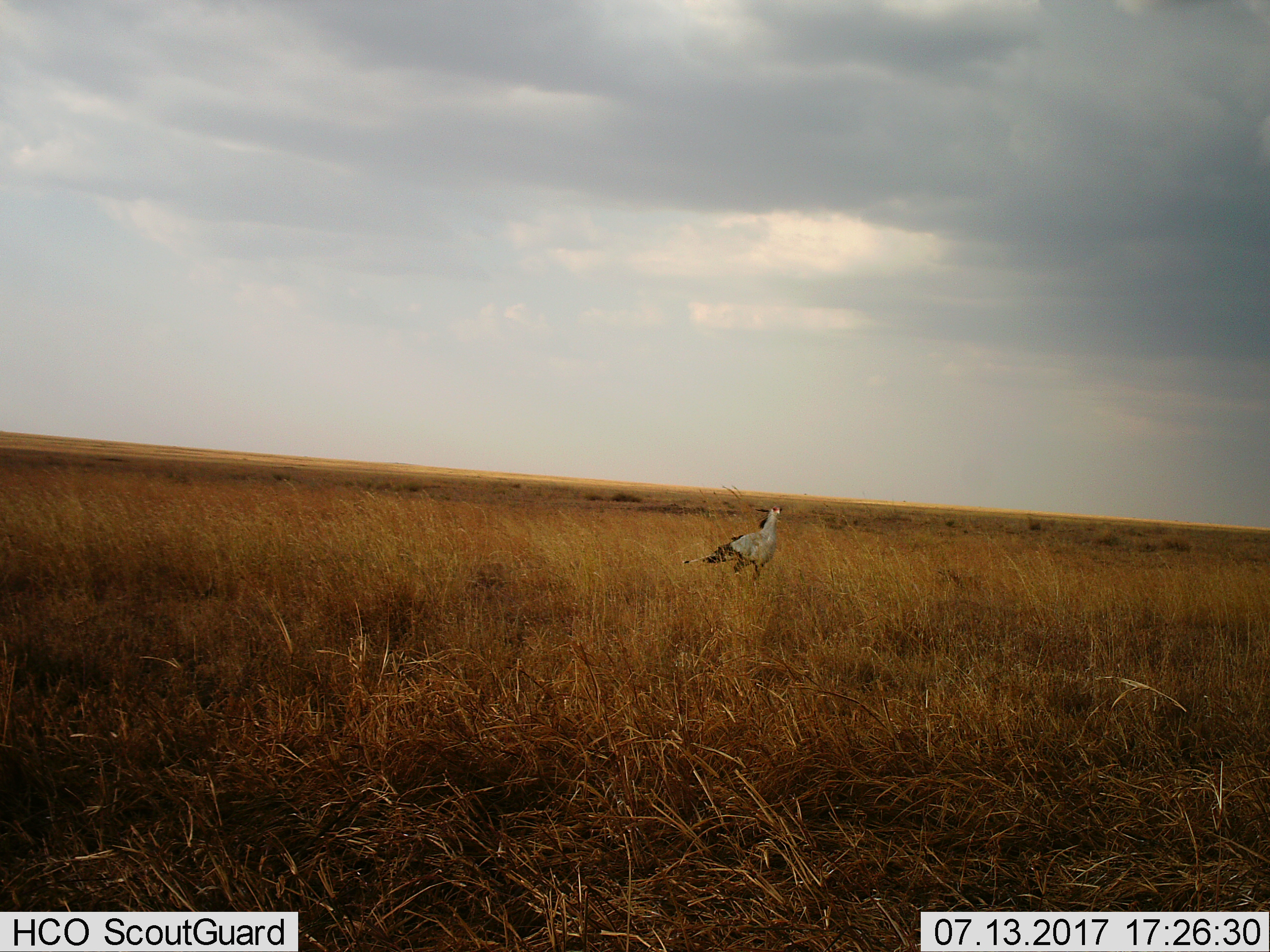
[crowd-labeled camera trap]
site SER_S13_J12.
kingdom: Animalia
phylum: Chordata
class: Aves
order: Accipitriformes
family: Sagittariidae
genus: Sagittarius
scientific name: Sagittarius serpentarius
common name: secretarybird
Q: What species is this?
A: Secretarybird (Sagittarius serpentarius).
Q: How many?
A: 1.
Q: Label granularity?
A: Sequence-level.